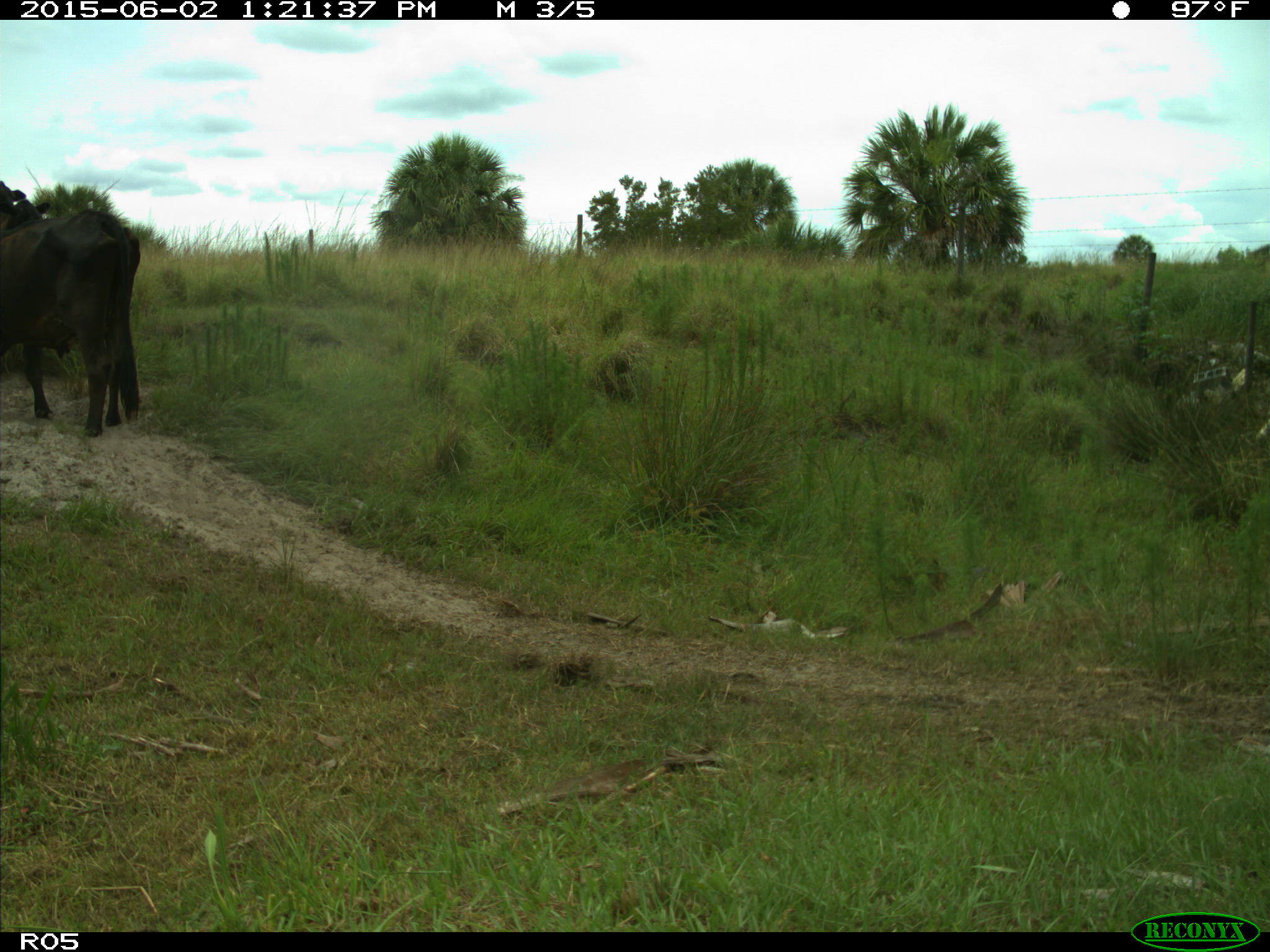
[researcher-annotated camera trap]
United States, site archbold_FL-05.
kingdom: Animalia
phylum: Chordata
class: Mammalia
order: Artiodactyla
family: Bovidae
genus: Bos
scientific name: Bos taurus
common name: domestic cow